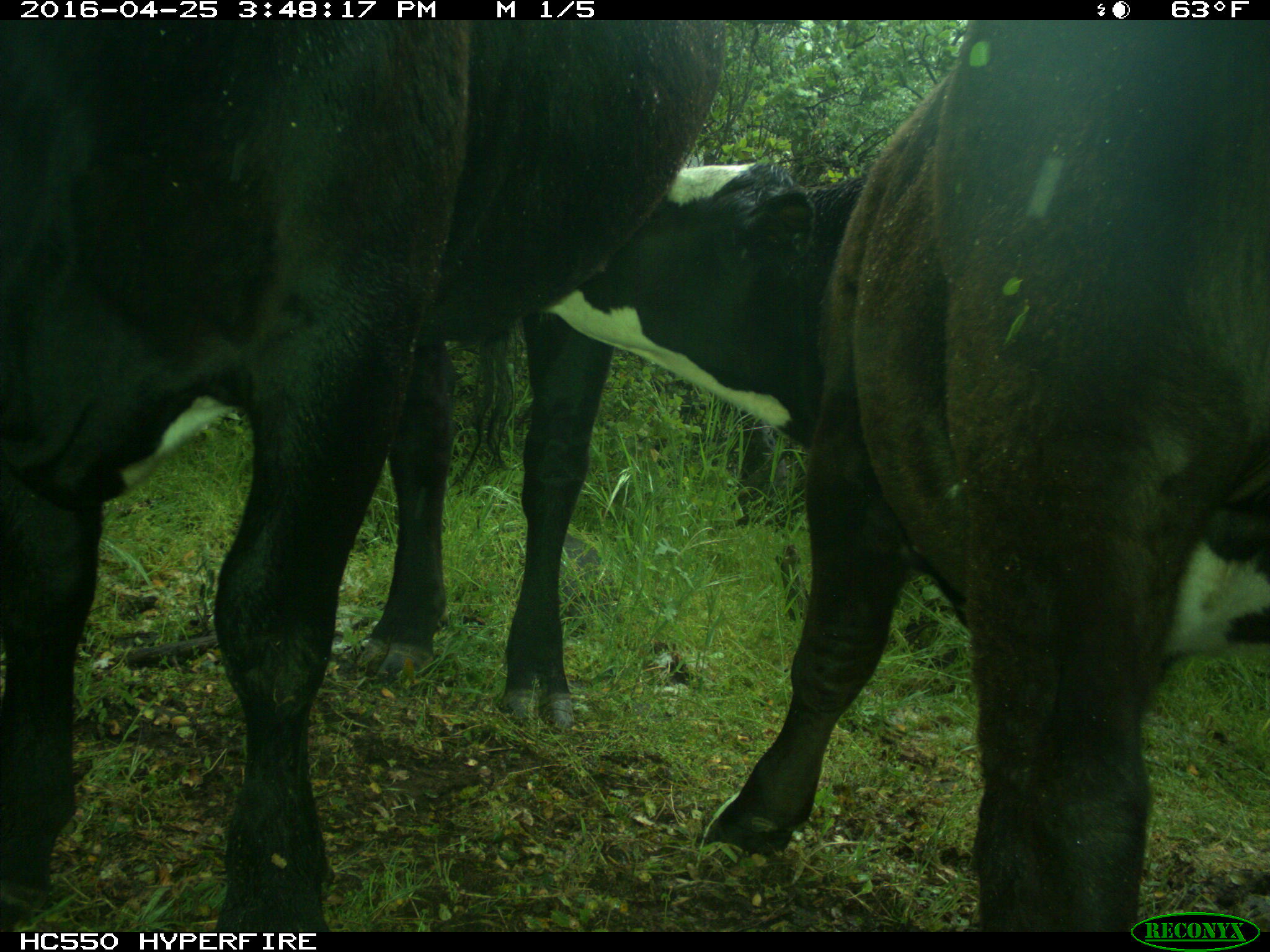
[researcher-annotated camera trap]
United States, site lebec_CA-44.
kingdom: Animalia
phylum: Chordata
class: Mammalia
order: Artiodactyla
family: Bovidae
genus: Bos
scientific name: Bos taurus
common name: domestic cow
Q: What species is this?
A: Bos taurus (domestic cow).